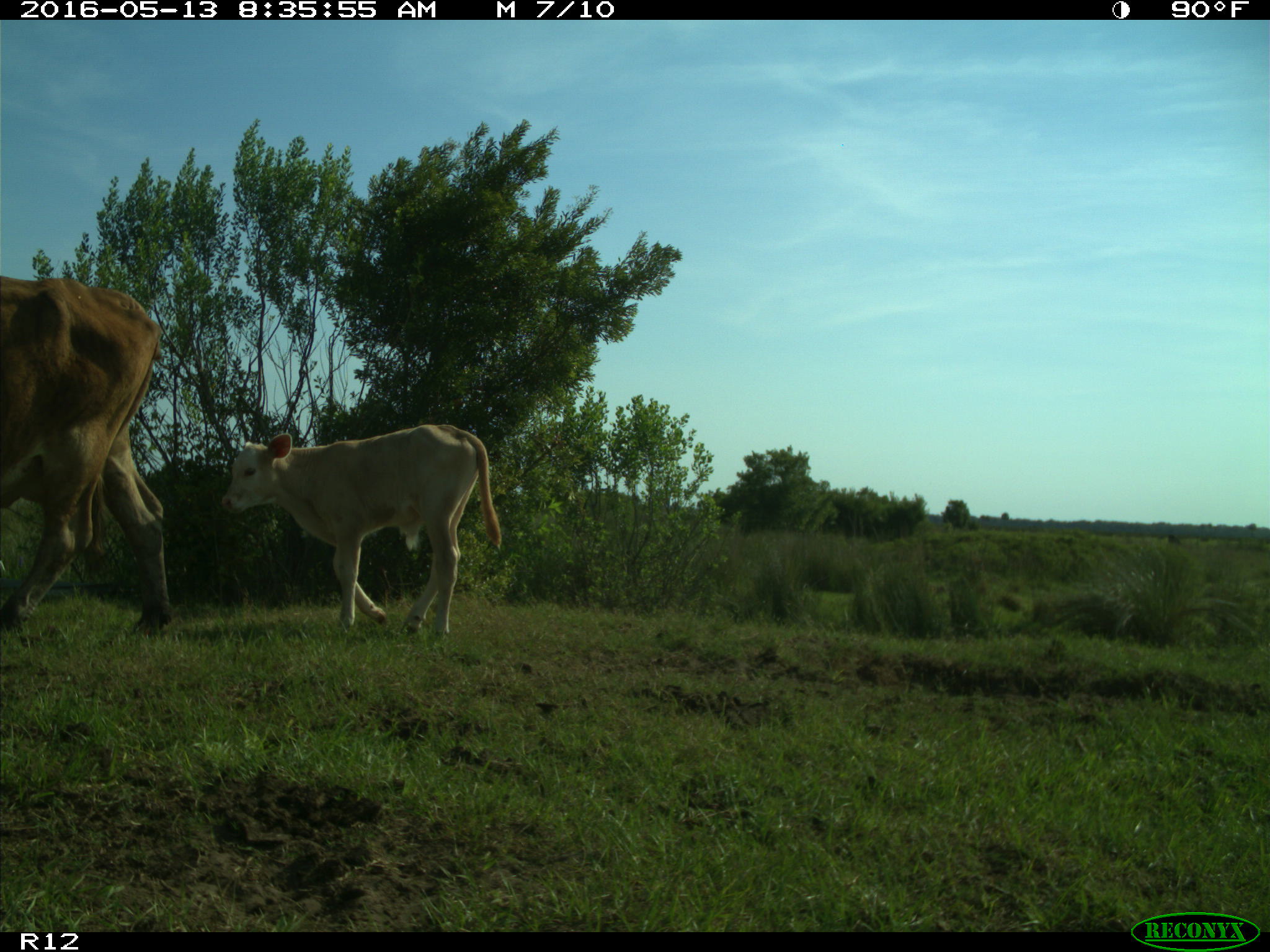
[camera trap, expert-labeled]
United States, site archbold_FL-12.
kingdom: Animalia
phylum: Chordata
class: Mammalia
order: Artiodactyla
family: Bovidae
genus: Bos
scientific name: Bos taurus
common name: domestic cow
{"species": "Bos taurus (domestic cow)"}